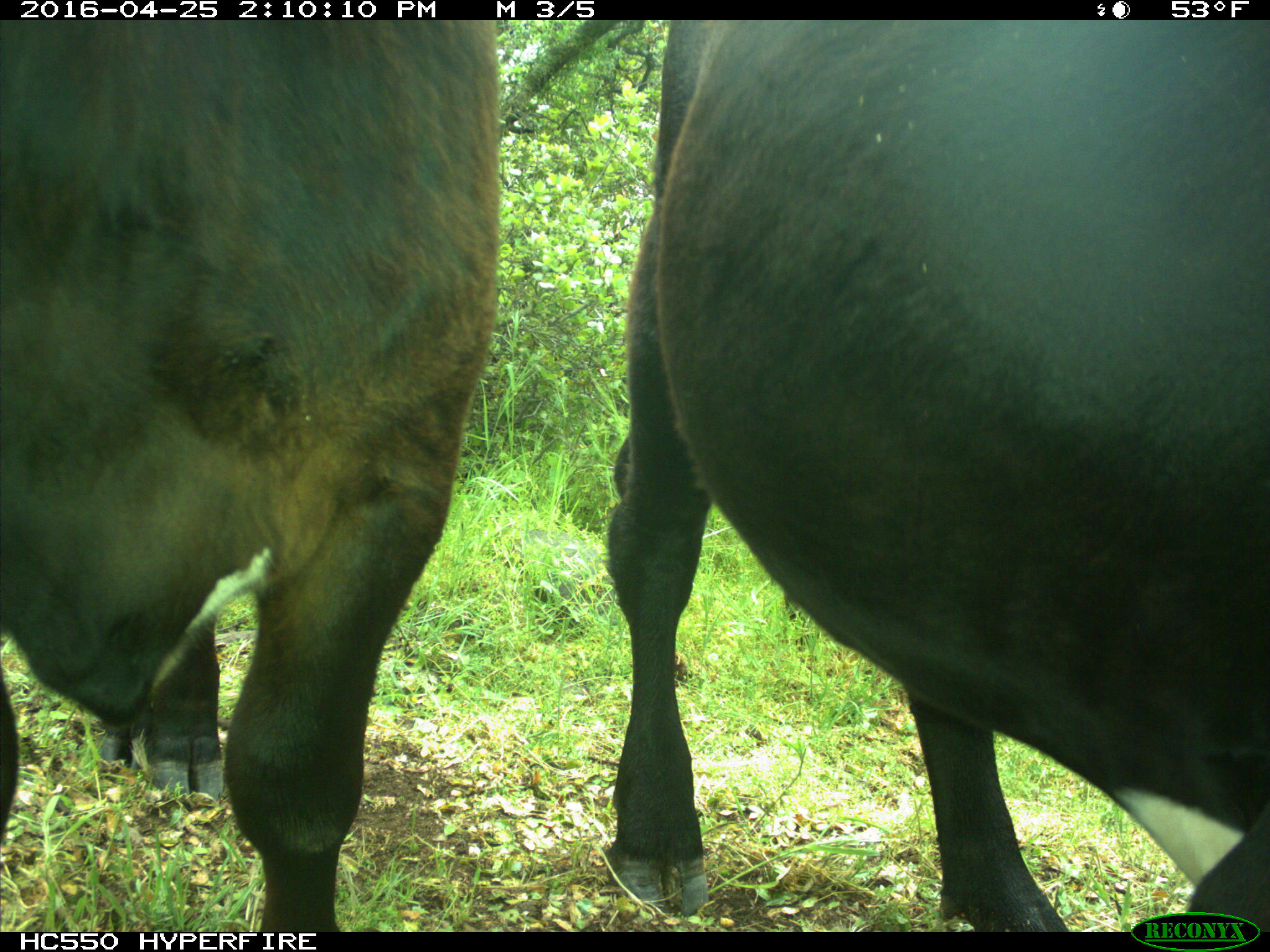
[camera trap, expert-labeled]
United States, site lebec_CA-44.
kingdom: Animalia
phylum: Chordata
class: Mammalia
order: Artiodactyla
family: Bovidae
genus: Bos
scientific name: Bos taurus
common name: domestic cow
Bos taurus (domestic cow).